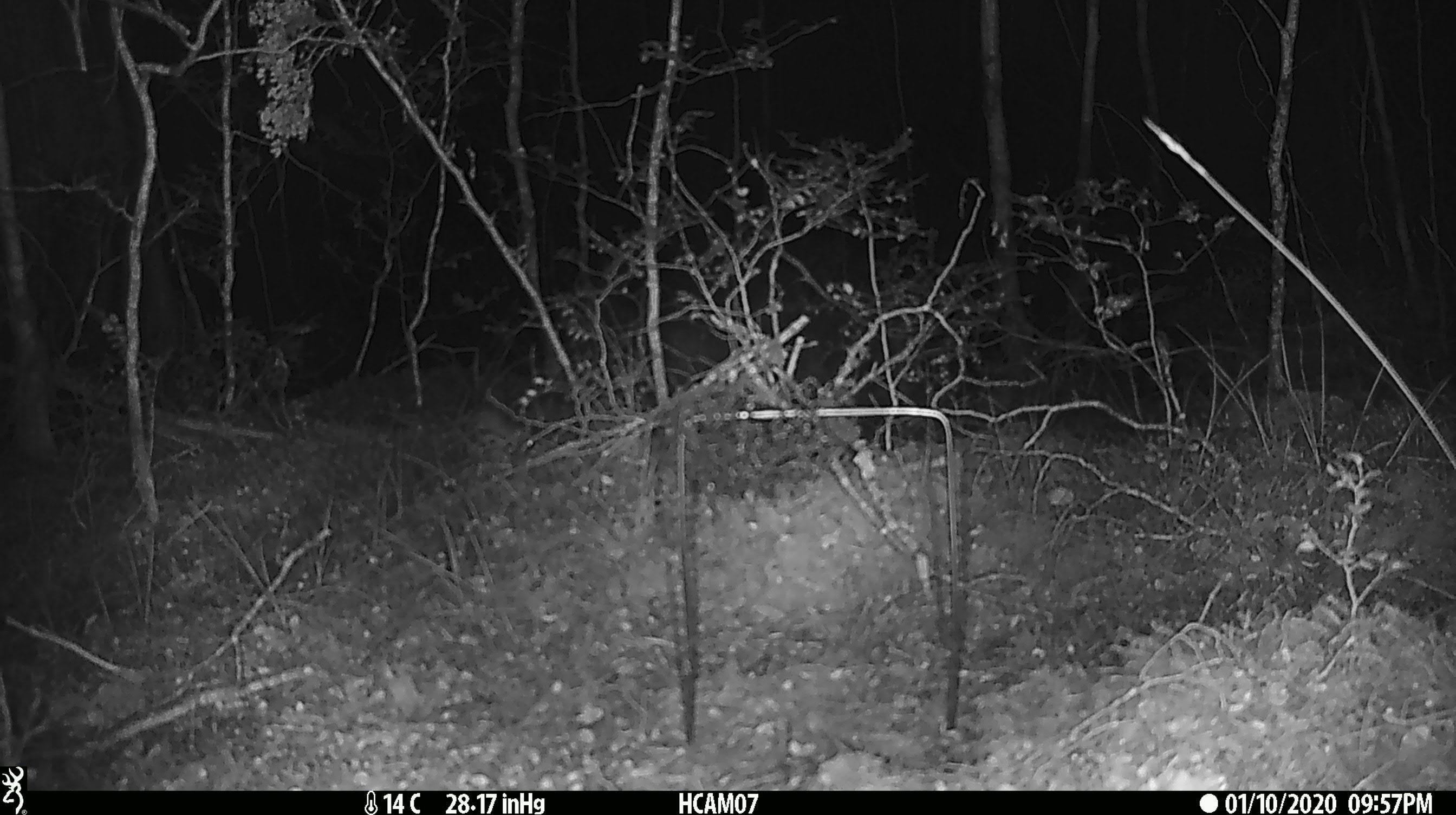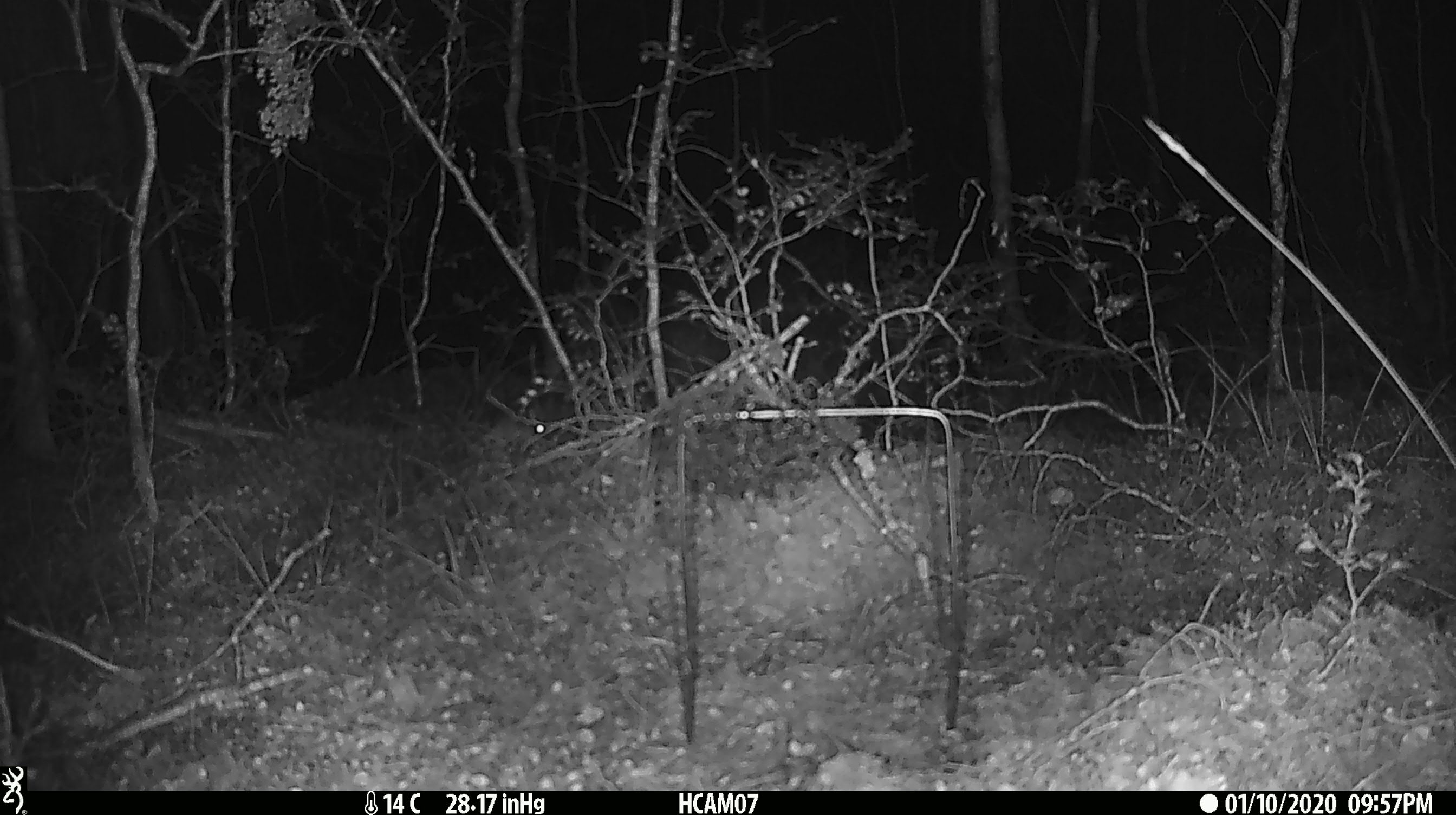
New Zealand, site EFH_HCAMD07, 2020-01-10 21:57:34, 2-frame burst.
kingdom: Animalia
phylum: Chordata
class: Mammalia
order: Rodentia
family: Muridae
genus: Mus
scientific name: Mus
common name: mouse